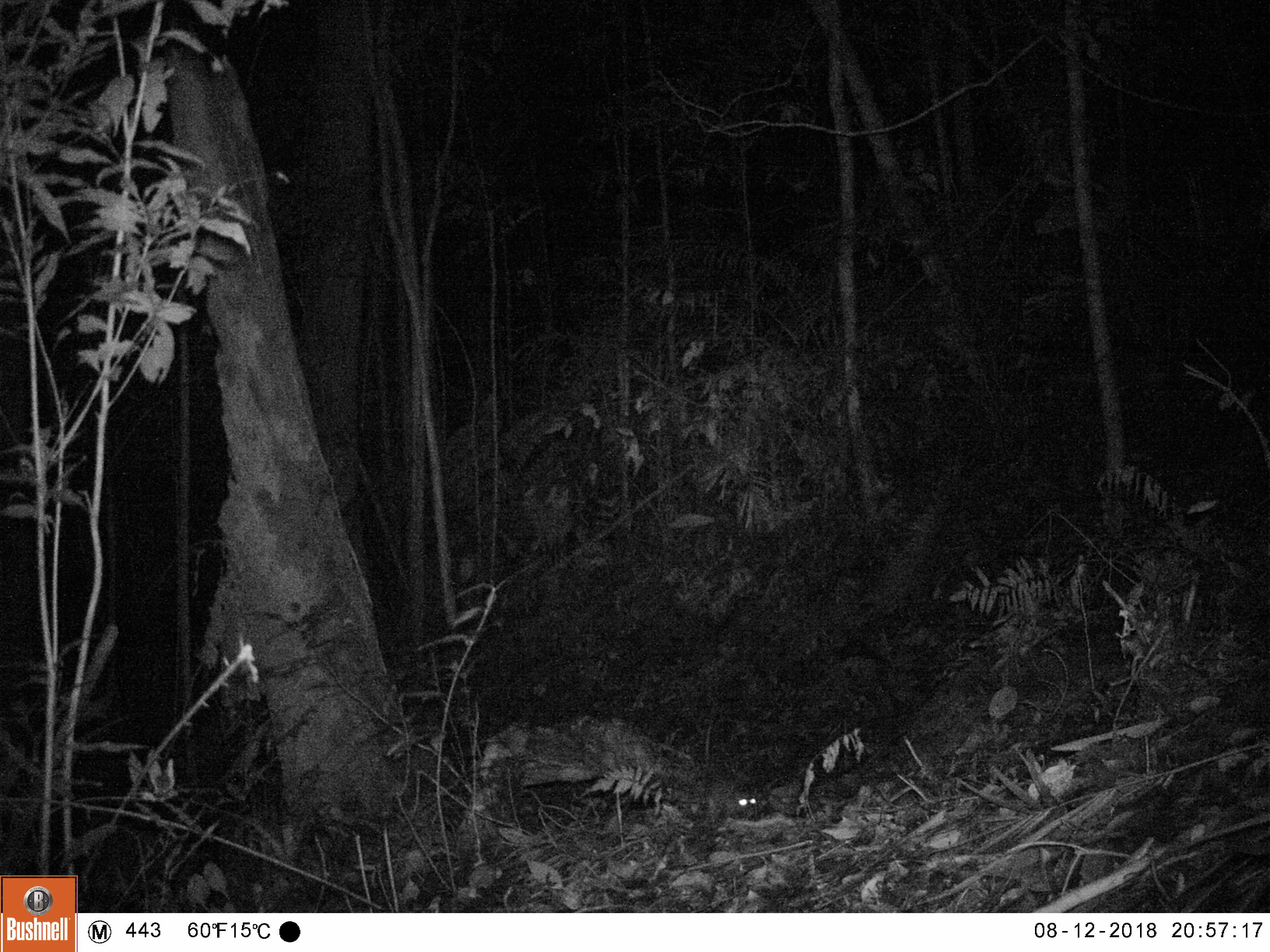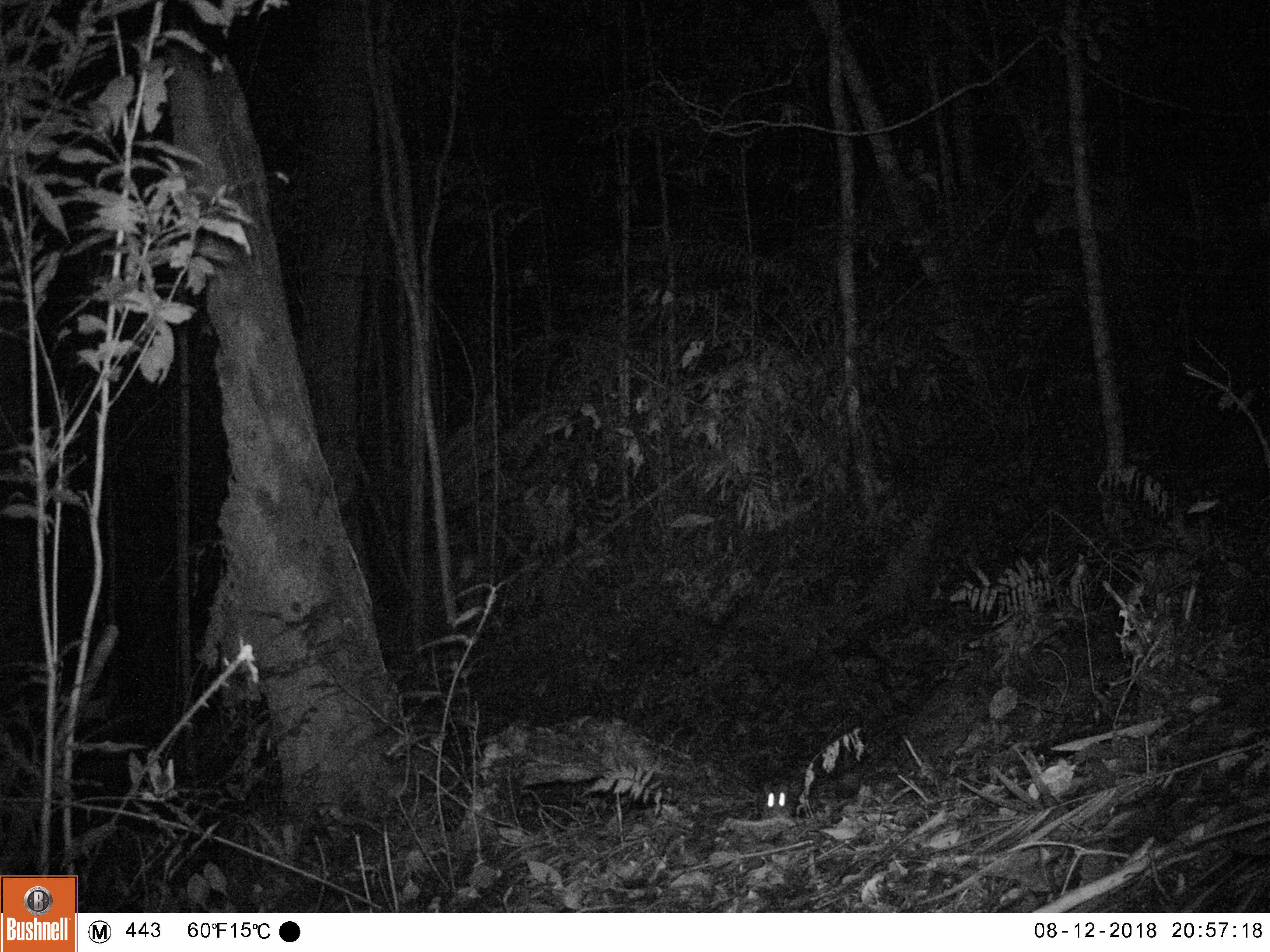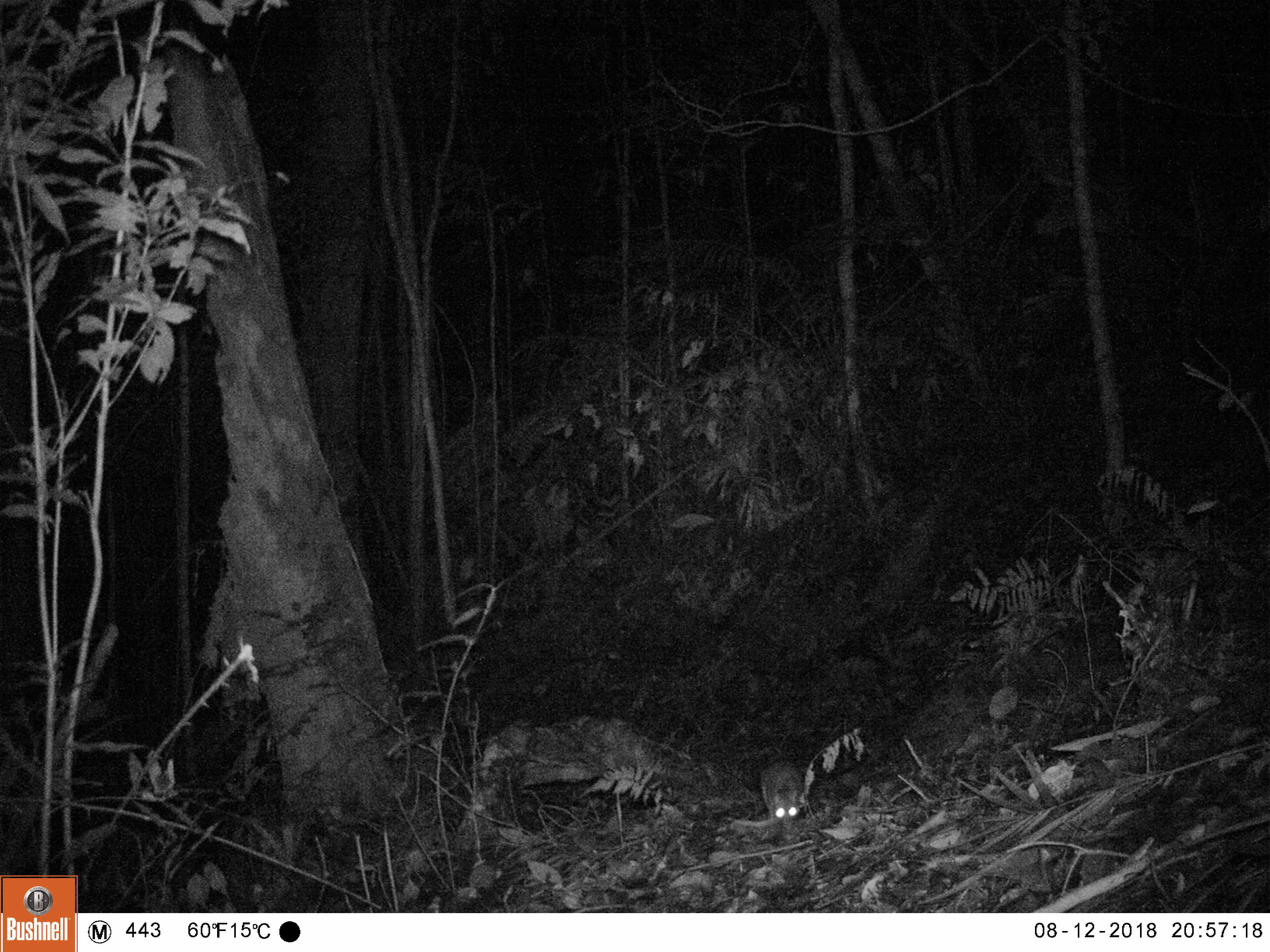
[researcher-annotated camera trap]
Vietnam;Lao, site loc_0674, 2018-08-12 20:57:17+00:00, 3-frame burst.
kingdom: Animalia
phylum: Chordata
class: Mammalia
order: Rodentia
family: Hystricidae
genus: Atherurus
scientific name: Atherurus macrourus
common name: asiatic brush-tailed porcupine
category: asiatic brush tailed porcupine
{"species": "asiatic brush tailed porcupine (asiatic brush-tailed porcupine) (Atherurus macrourus)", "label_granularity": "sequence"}